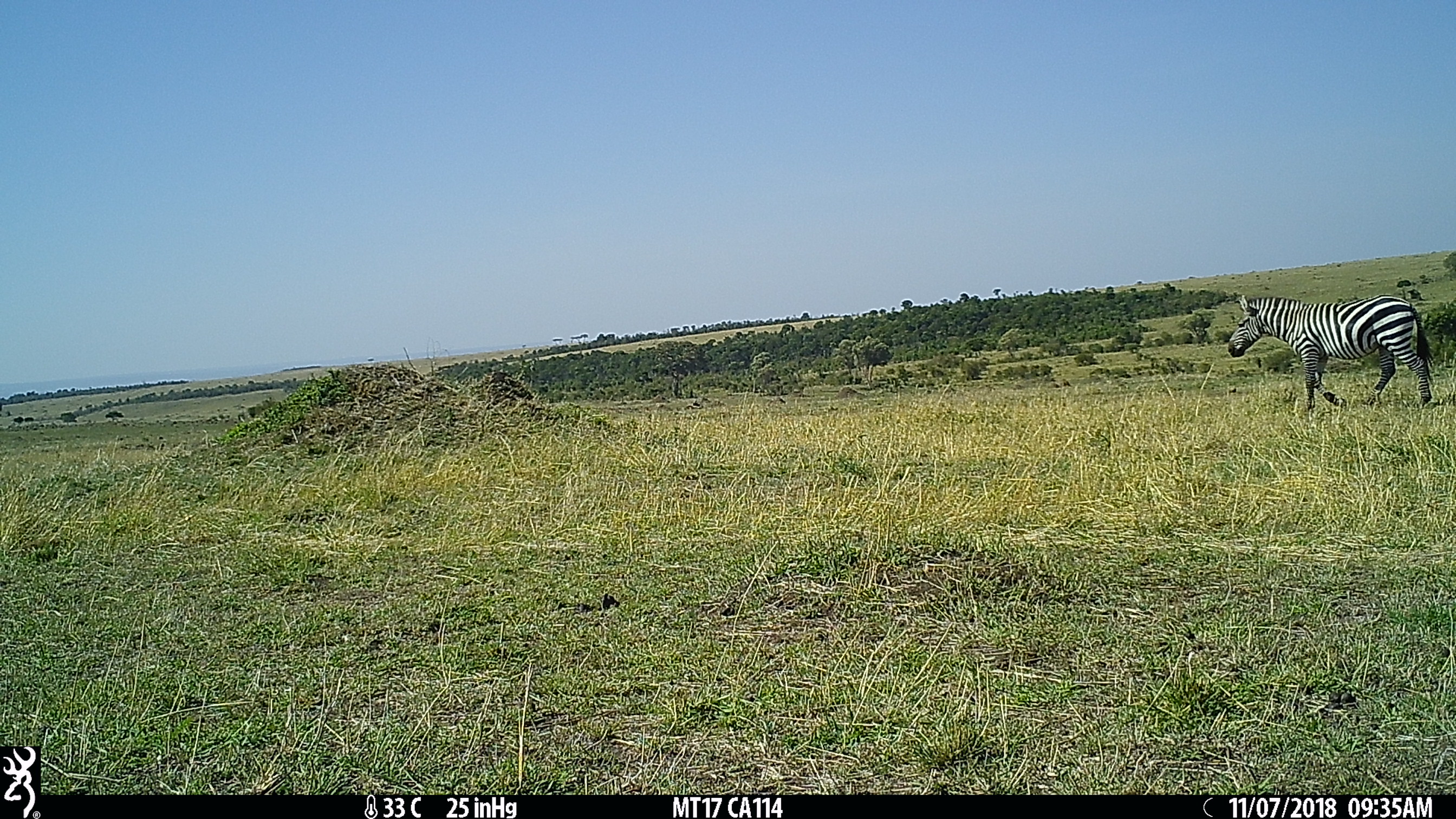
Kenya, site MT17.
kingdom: Animalia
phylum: Chordata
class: Mammalia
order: Perissodactyla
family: Equidae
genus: Equus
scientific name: Equus quagga burchellii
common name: burchell's zebra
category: zebra